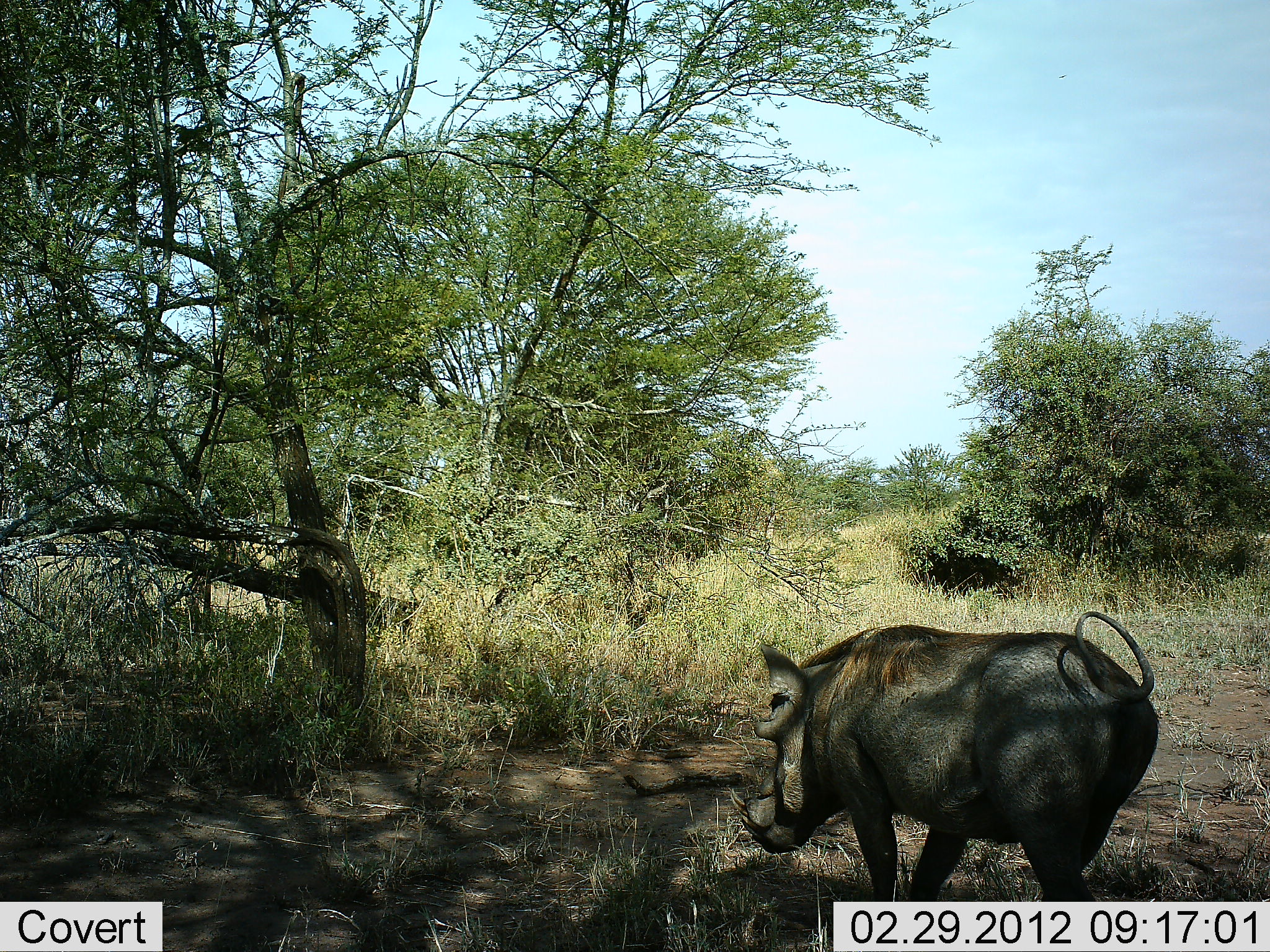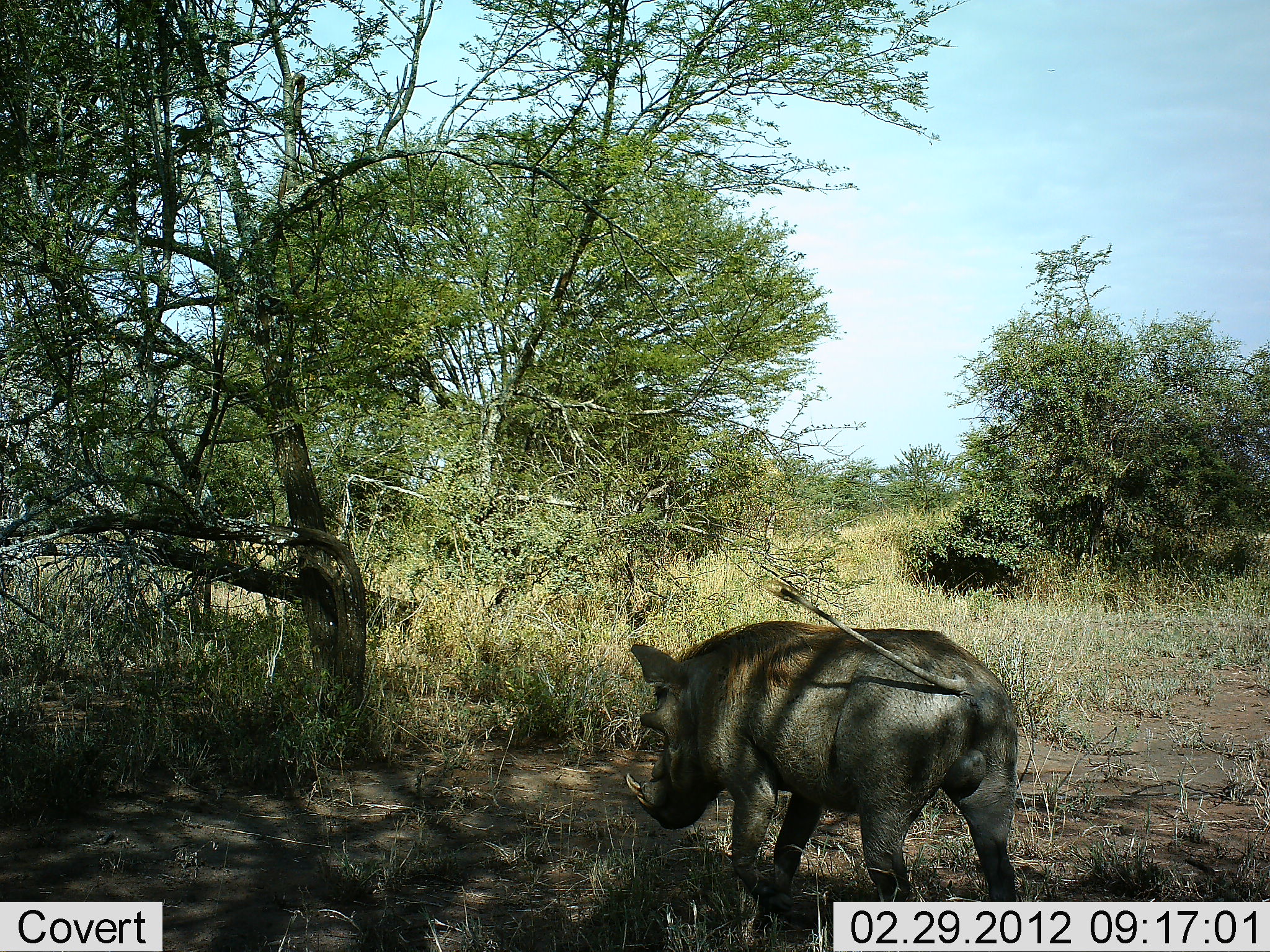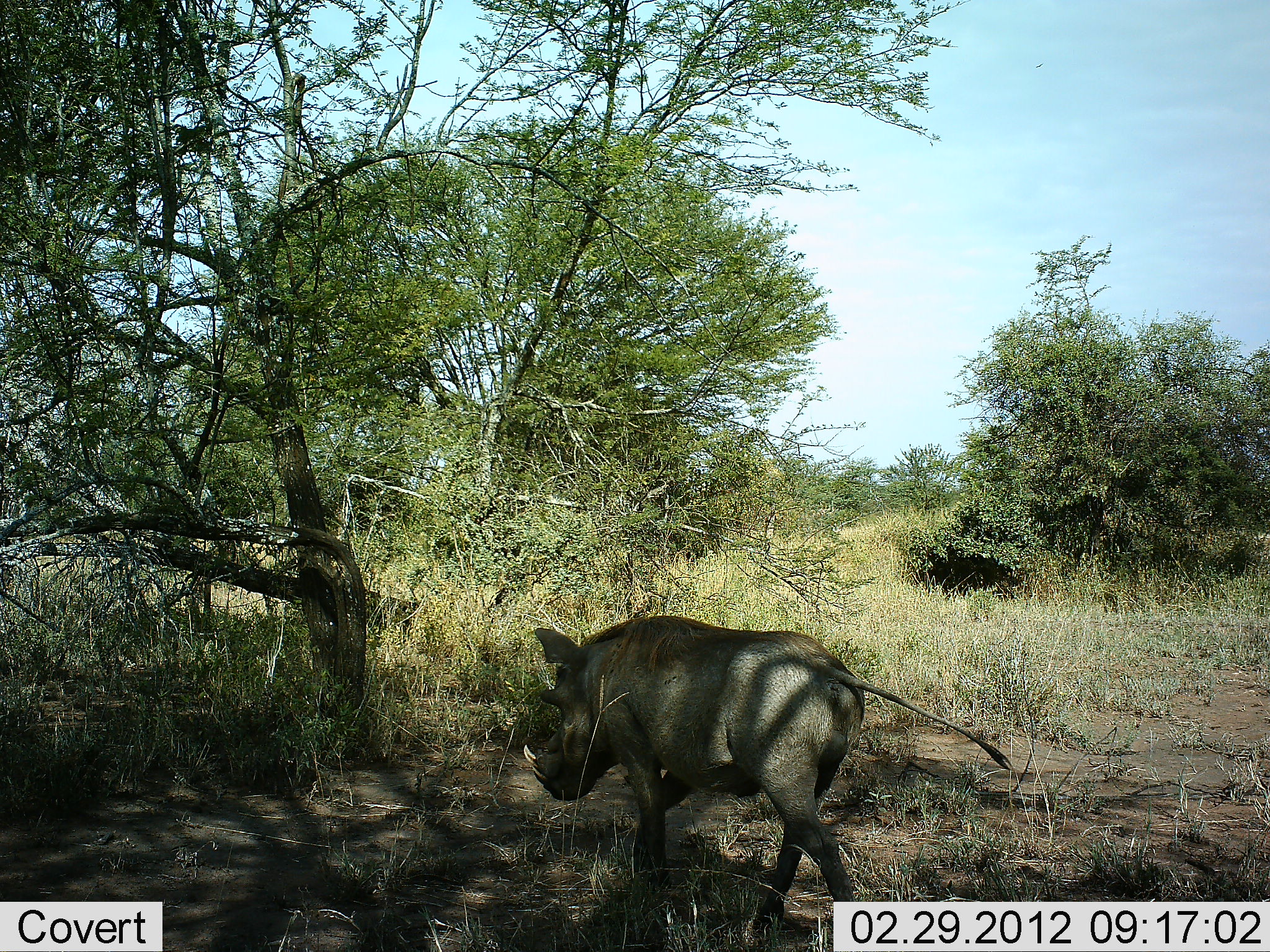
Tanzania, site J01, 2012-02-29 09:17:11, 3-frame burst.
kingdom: Animalia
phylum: Chordata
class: Mammalia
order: Artiodactyla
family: Suidae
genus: Phacochoerus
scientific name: Phacochoerus africanus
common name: warthog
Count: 1.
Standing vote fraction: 12%.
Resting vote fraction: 0%.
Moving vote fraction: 96%.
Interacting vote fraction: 0%.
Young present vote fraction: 0%.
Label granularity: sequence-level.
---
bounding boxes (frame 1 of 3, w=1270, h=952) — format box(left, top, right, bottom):
animal: box(720, 608, 1160, 945)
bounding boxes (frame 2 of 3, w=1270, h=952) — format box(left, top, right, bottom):
animal: box(620, 580, 1024, 947)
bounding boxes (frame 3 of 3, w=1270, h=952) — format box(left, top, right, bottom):
animal: box(521, 612, 1015, 938)